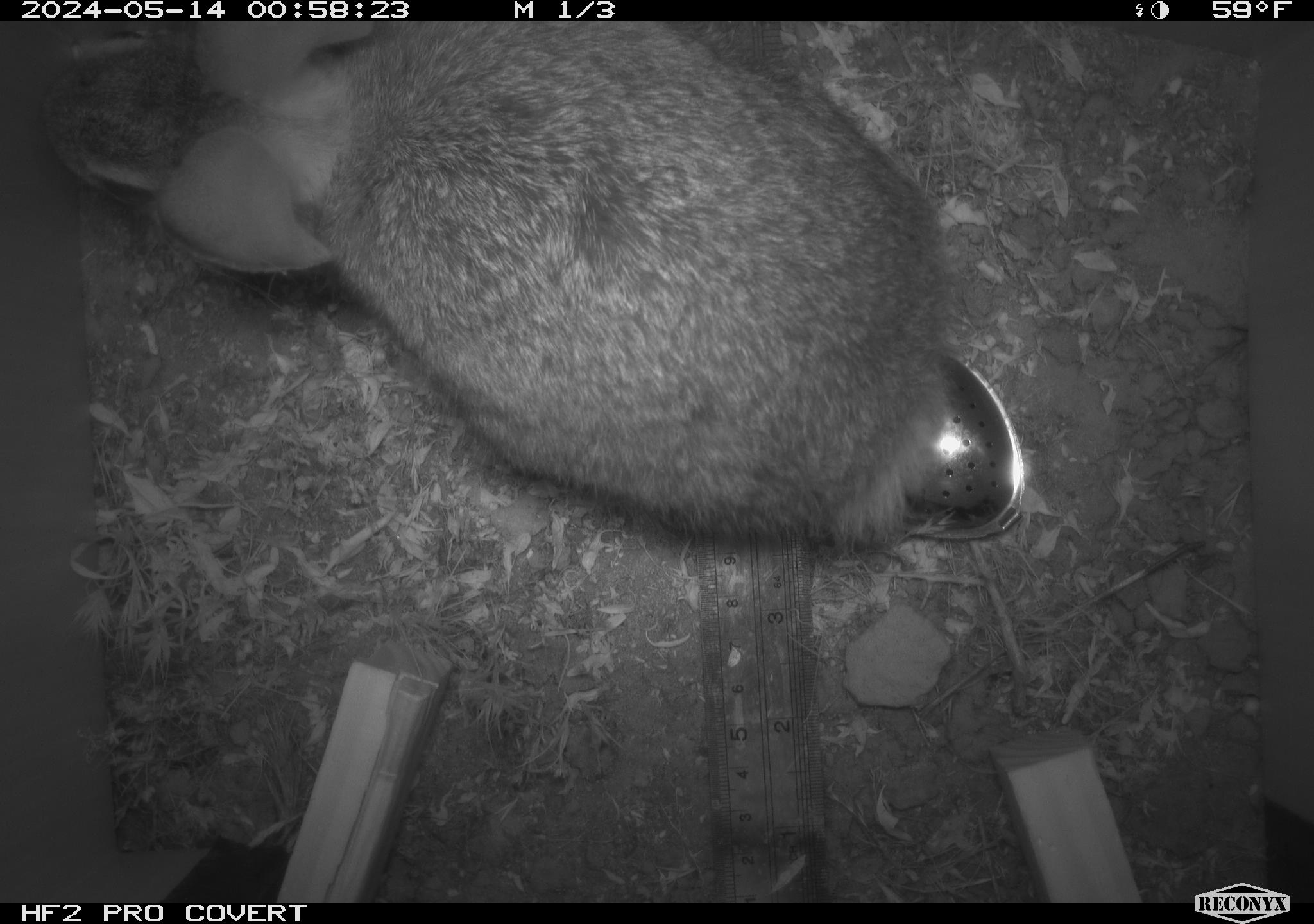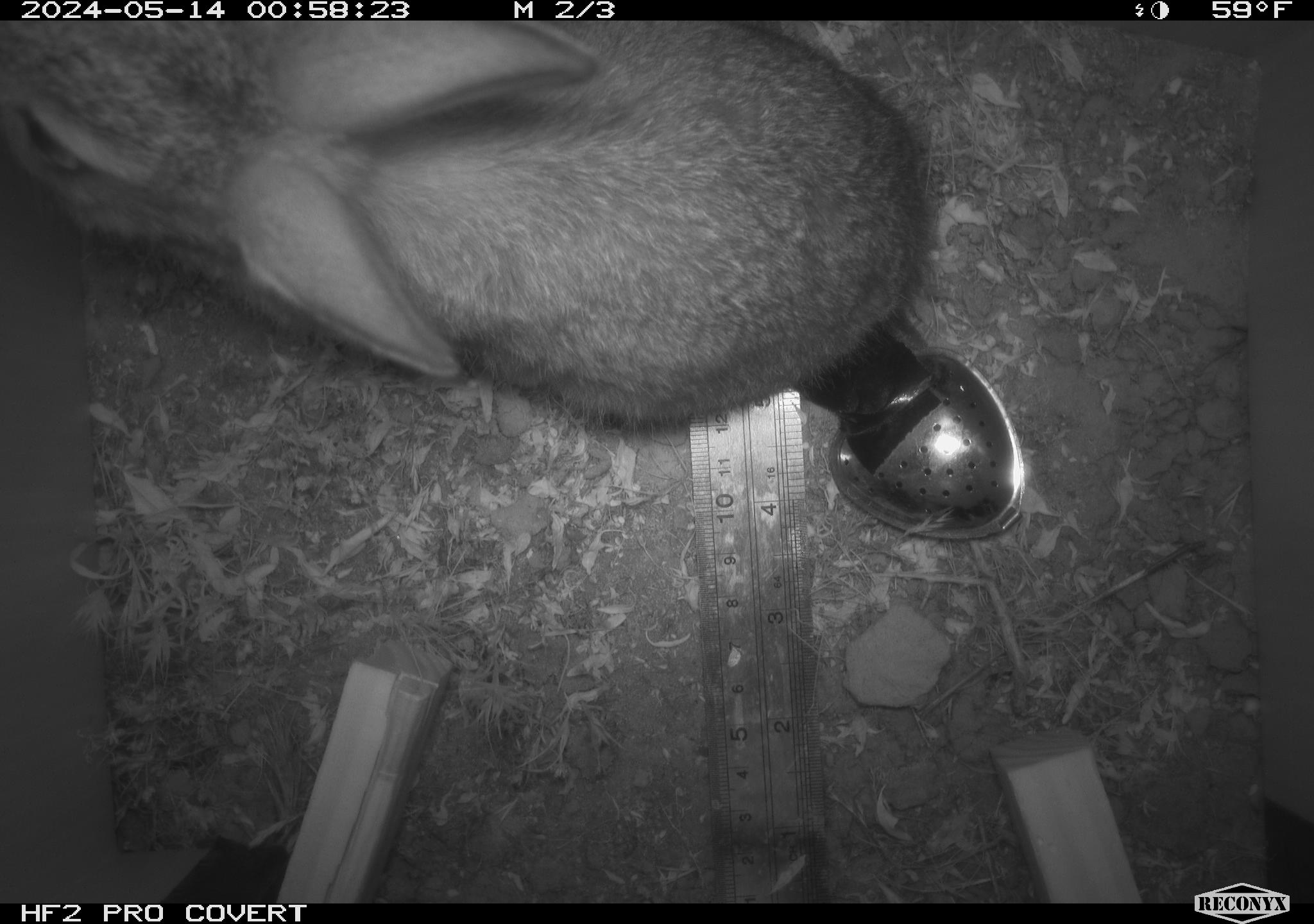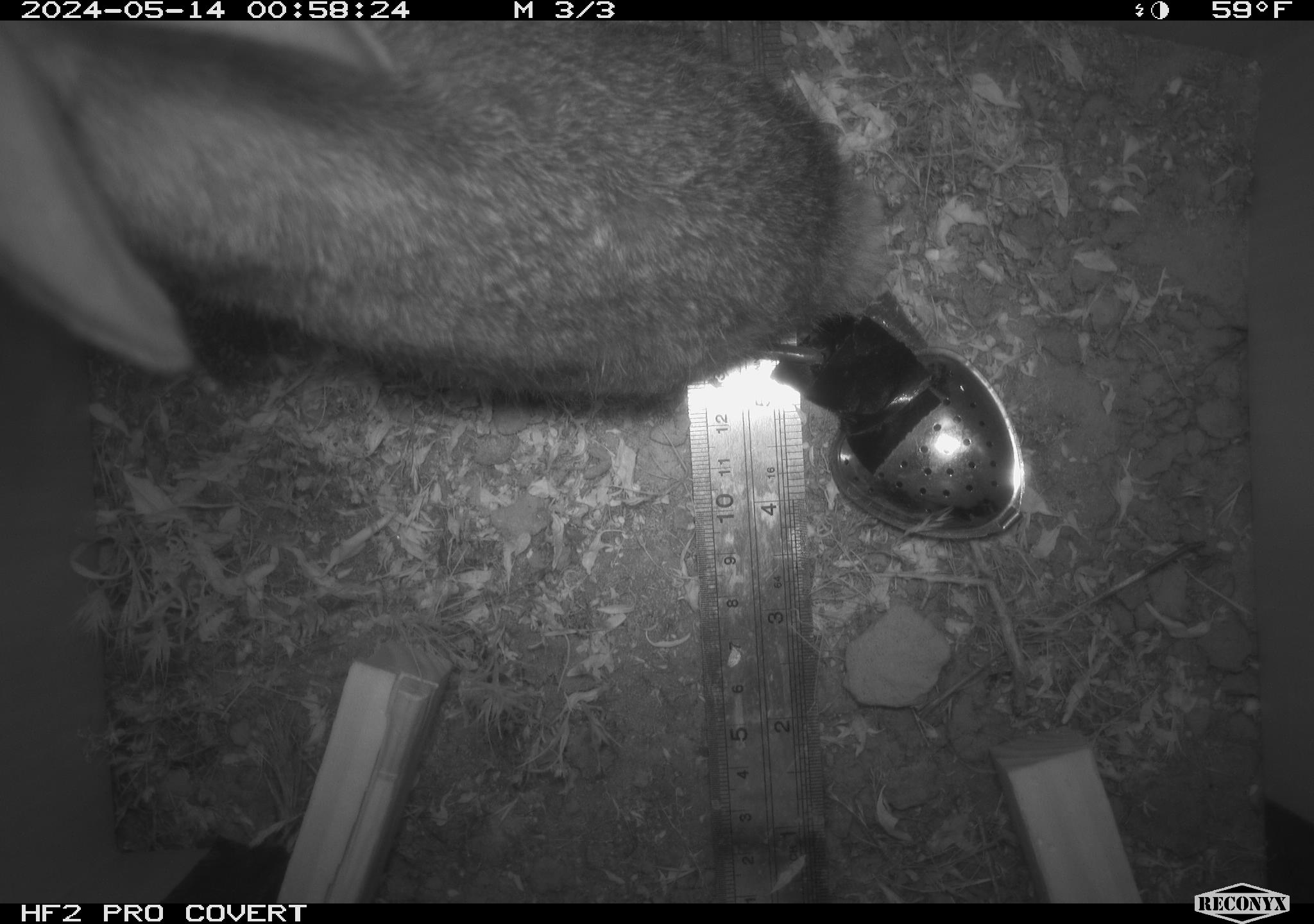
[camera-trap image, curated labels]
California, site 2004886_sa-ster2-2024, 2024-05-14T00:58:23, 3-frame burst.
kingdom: Animalia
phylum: Chordata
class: Mammalia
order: Lagomorpha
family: Leporidae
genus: Sylvilagus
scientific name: Sylvilagus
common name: cottontail rabbits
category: sylvilagus species